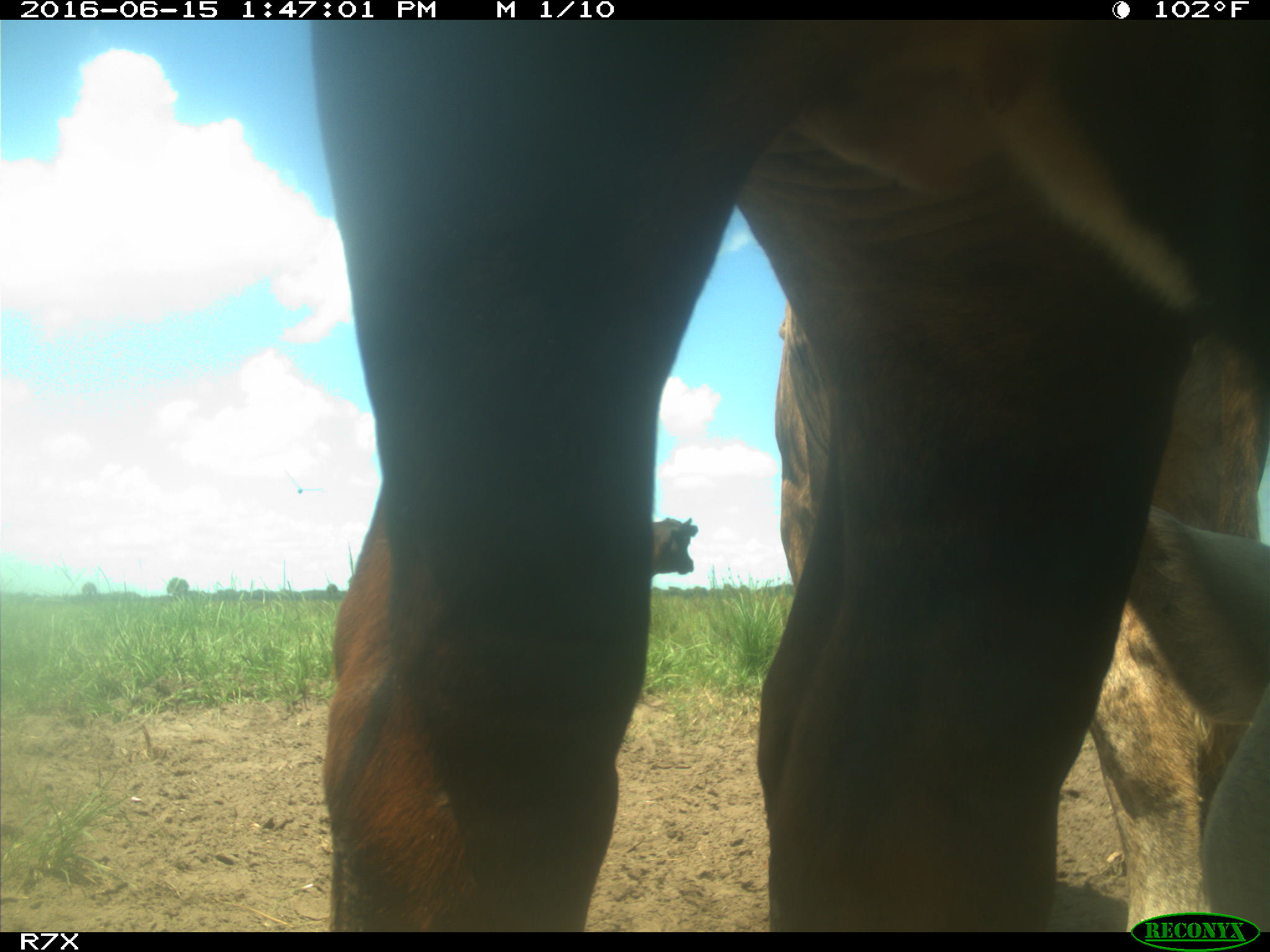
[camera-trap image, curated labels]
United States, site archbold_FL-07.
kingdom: Animalia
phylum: Chordata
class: Mammalia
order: Artiodactyla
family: Bovidae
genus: Bos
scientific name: Bos taurus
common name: domestic cow